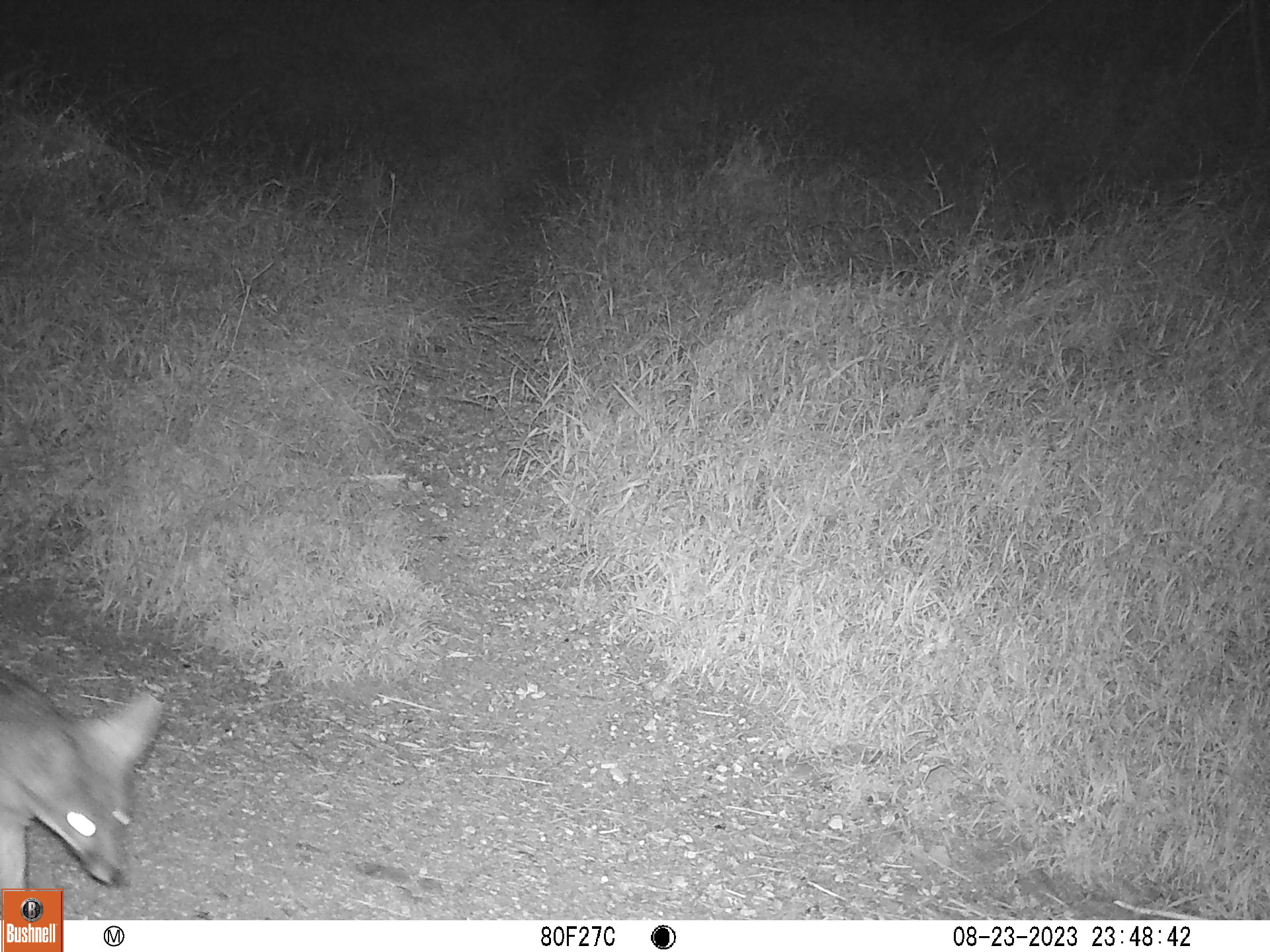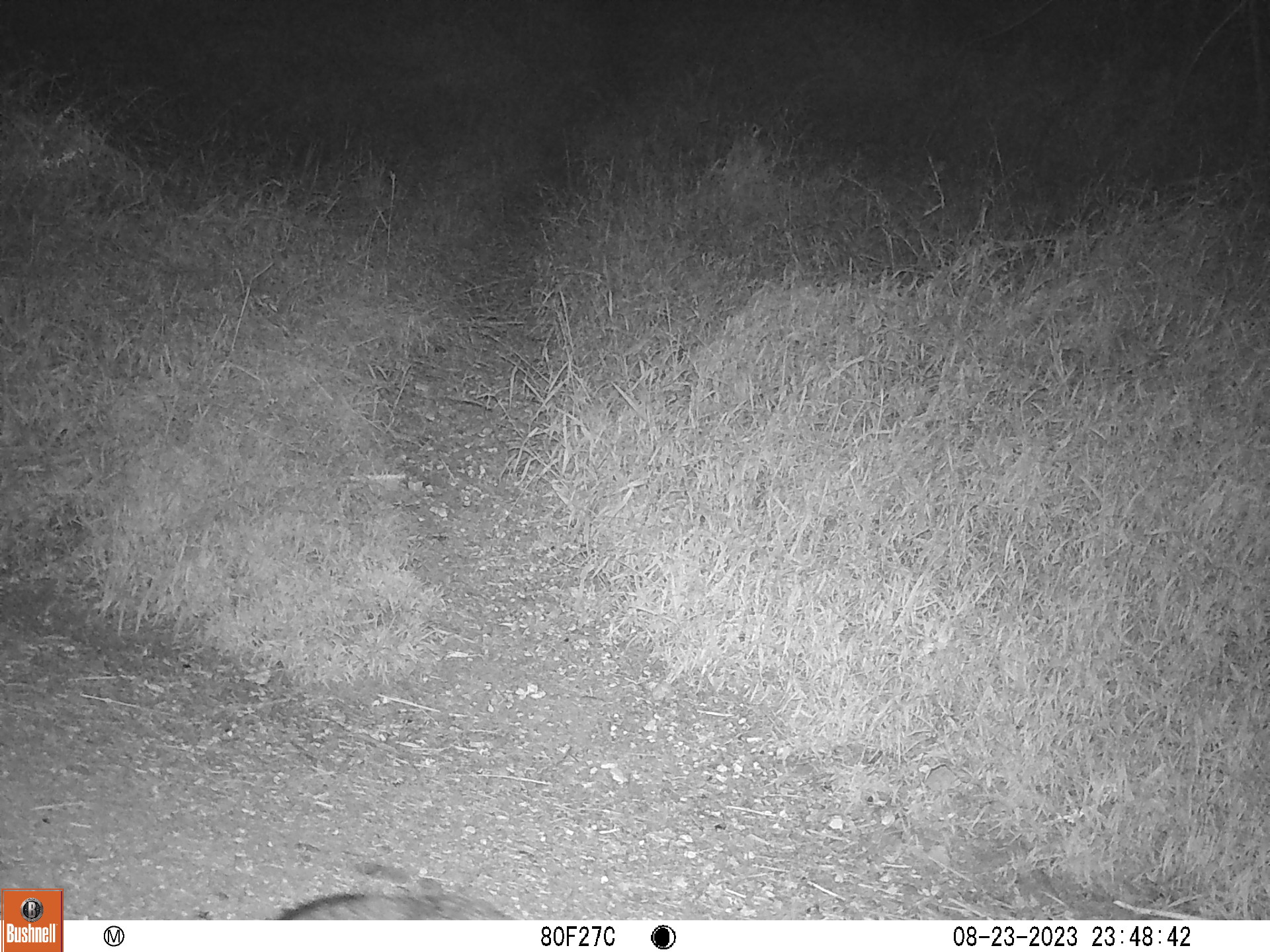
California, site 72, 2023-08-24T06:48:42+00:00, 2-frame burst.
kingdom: Animalia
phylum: Chordata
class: Mammalia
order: Carnivora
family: Canidae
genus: Urocyon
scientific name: Urocyon cinereoargenteus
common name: gray fox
Gray fox (Urocyon cinereoargenteus).